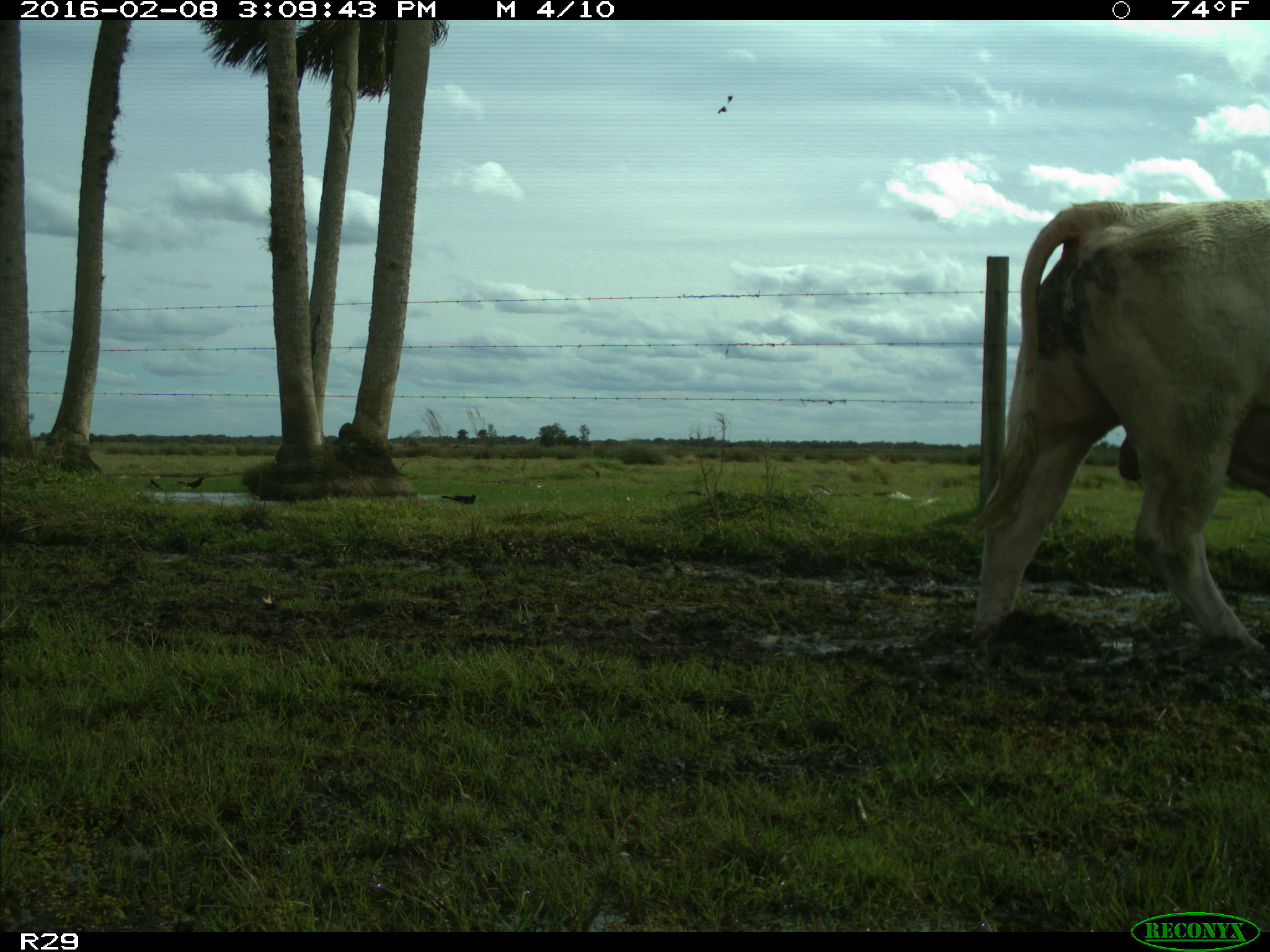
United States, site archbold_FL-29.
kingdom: Animalia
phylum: Chordata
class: Mammalia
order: Artiodactyla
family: Bovidae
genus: Bos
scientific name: Bos taurus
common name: domestic cow